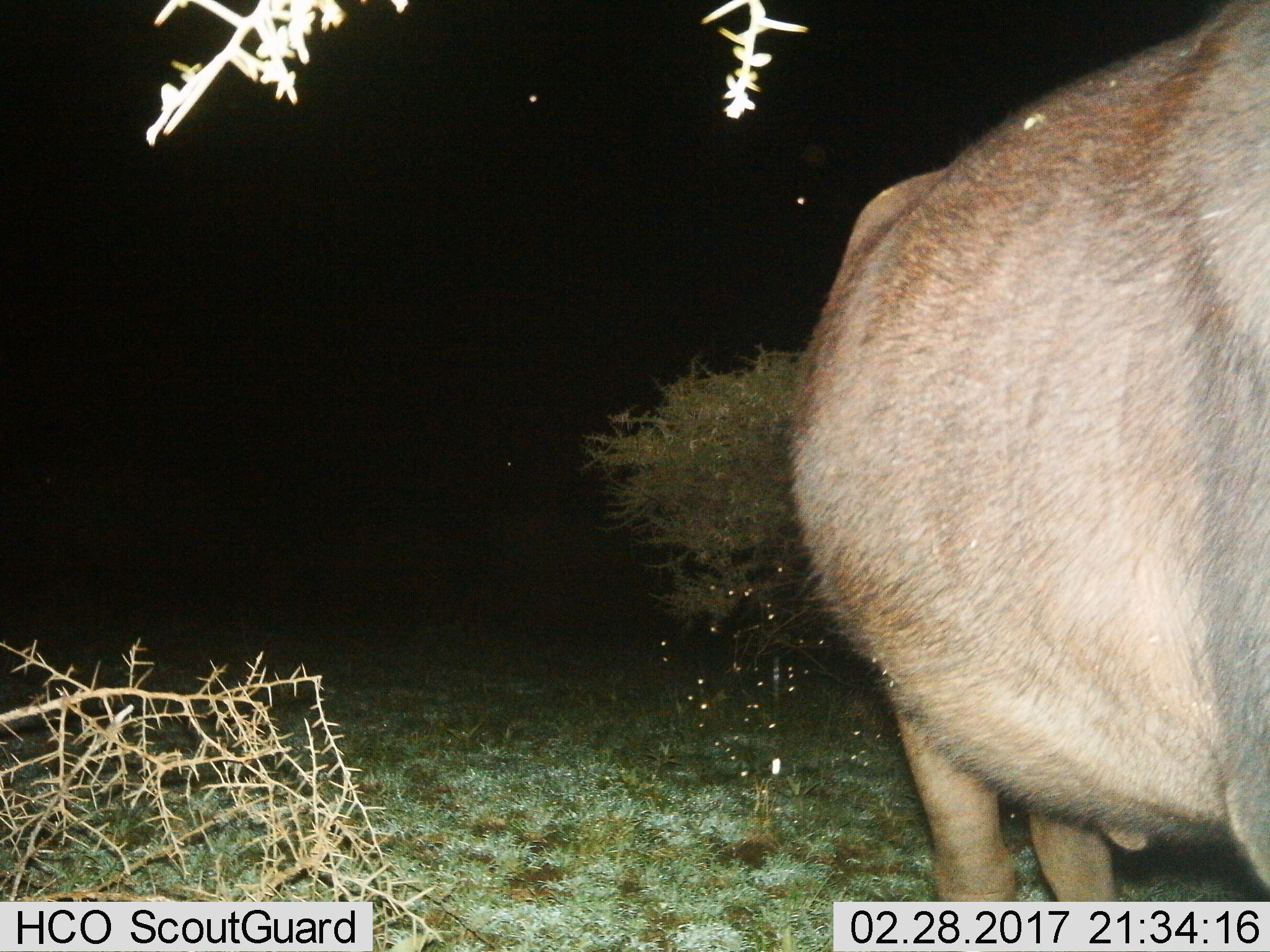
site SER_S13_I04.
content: unidentified animal